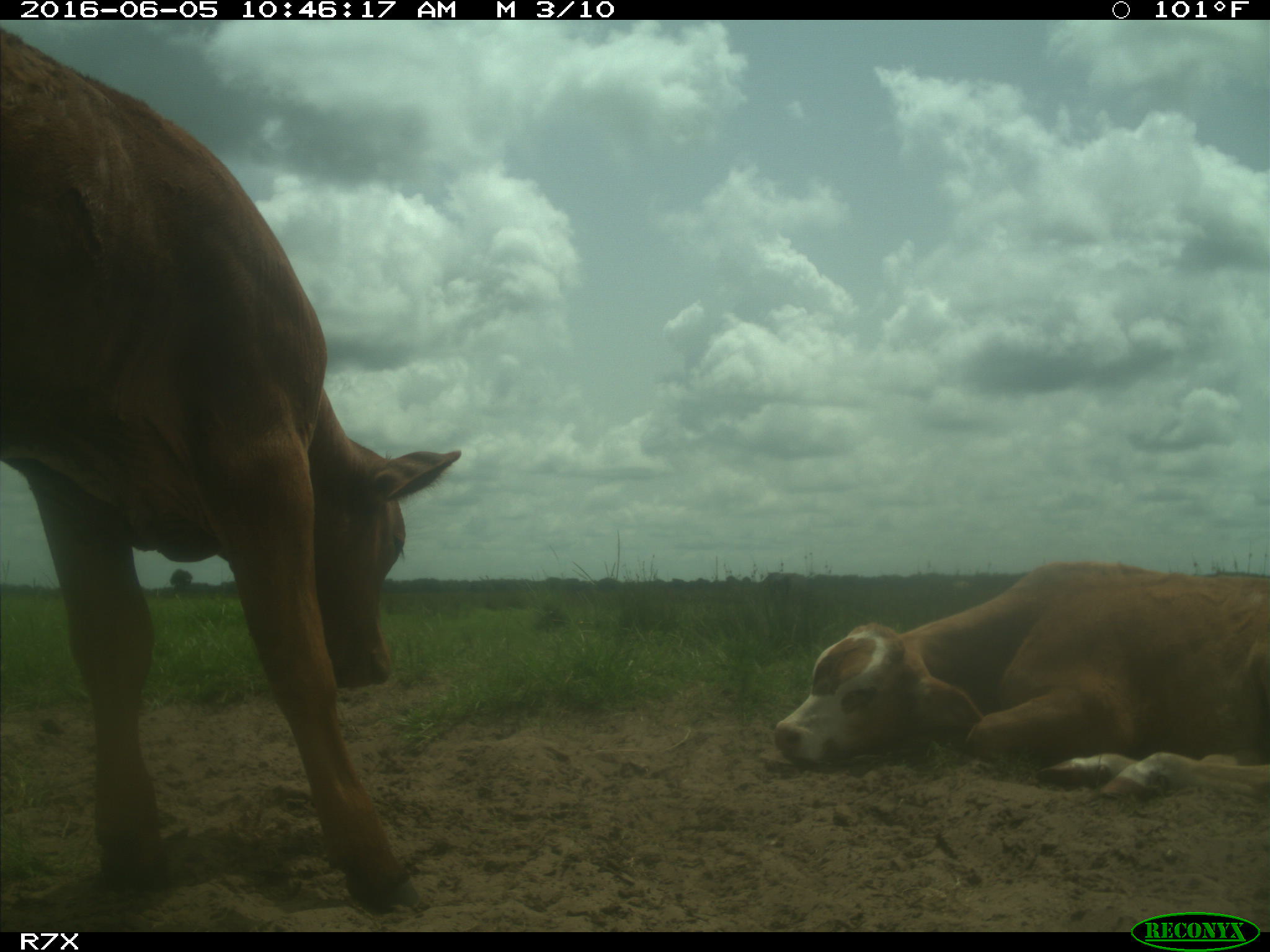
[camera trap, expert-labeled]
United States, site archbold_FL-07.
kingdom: Animalia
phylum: Chordata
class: Mammalia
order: Artiodactyla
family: Bovidae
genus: Bos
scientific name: Bos taurus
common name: domestic cow